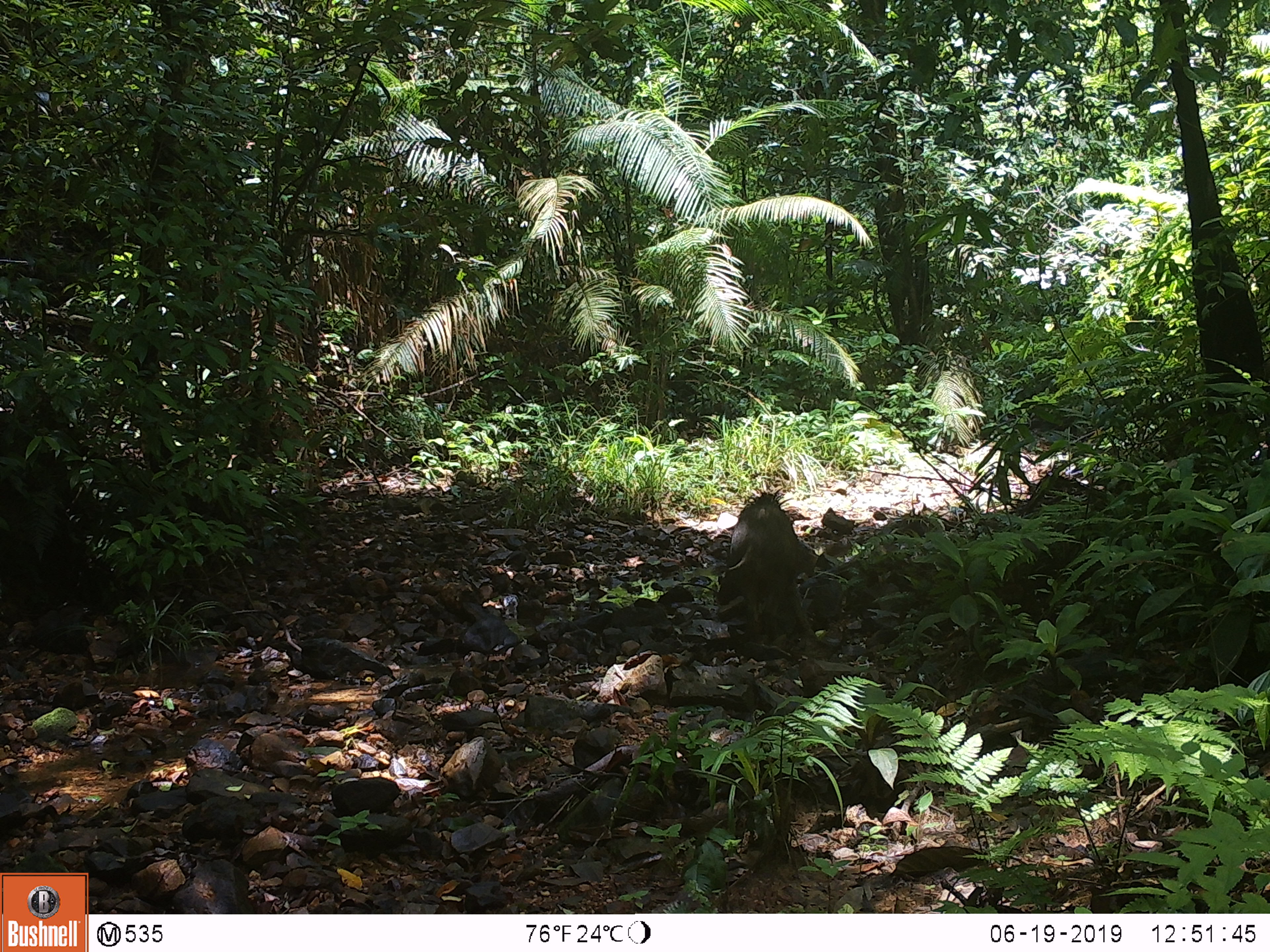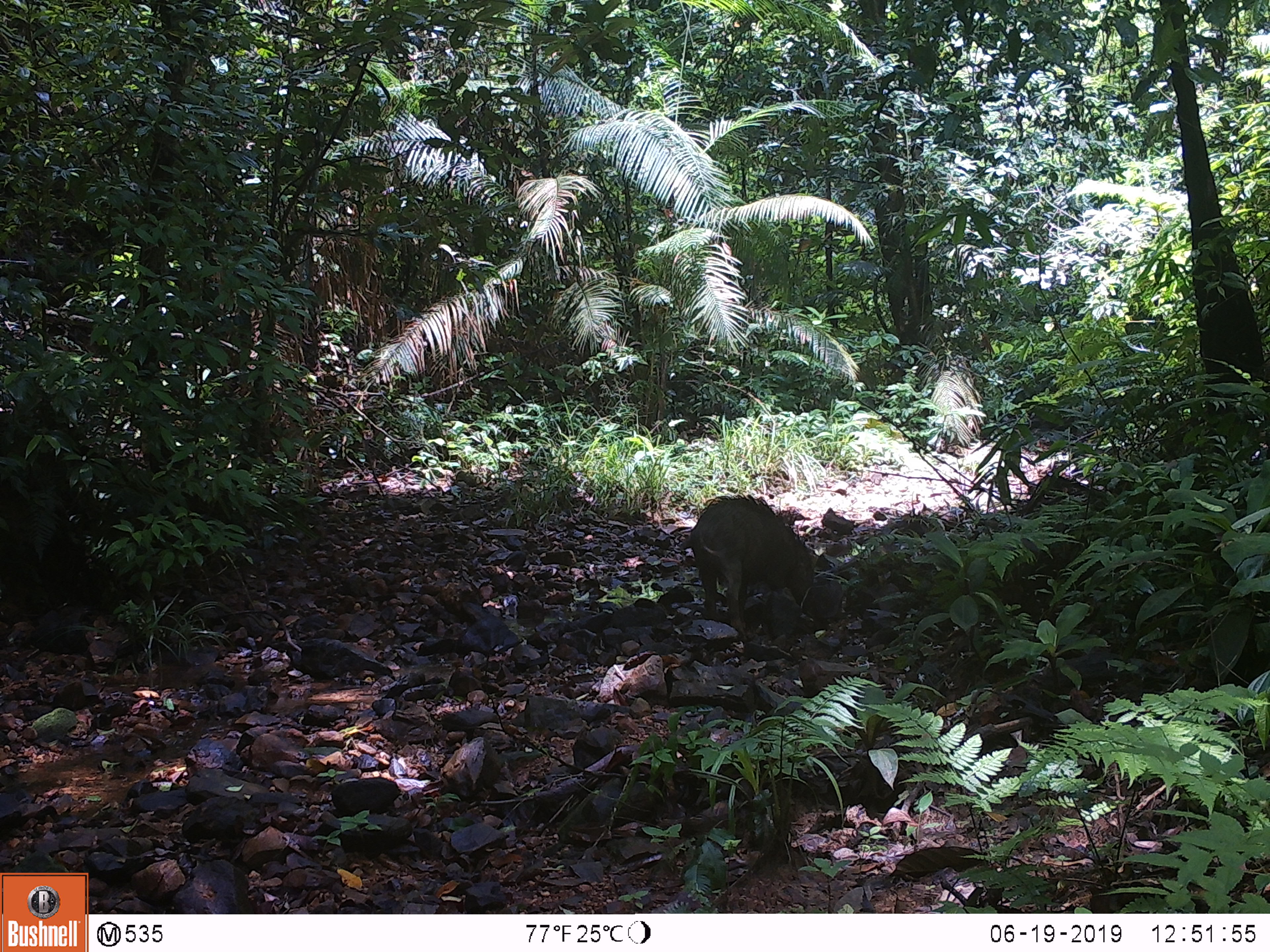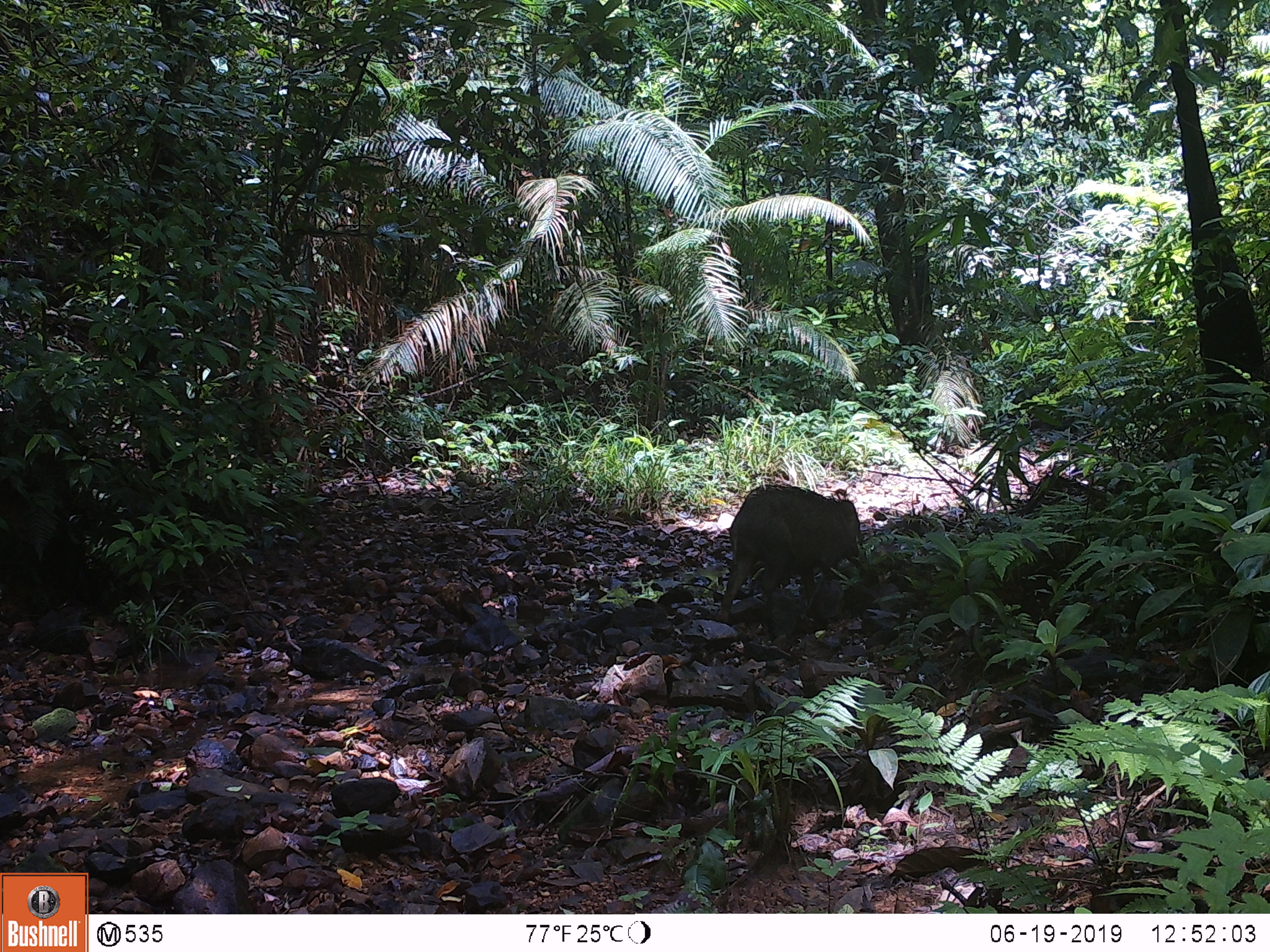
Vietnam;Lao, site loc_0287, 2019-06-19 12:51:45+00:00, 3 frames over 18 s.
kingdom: Animalia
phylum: Chordata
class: Mammalia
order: Artiodactyla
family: Suidae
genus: Sus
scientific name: Sus scrofa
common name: eurasian wild pig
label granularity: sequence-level